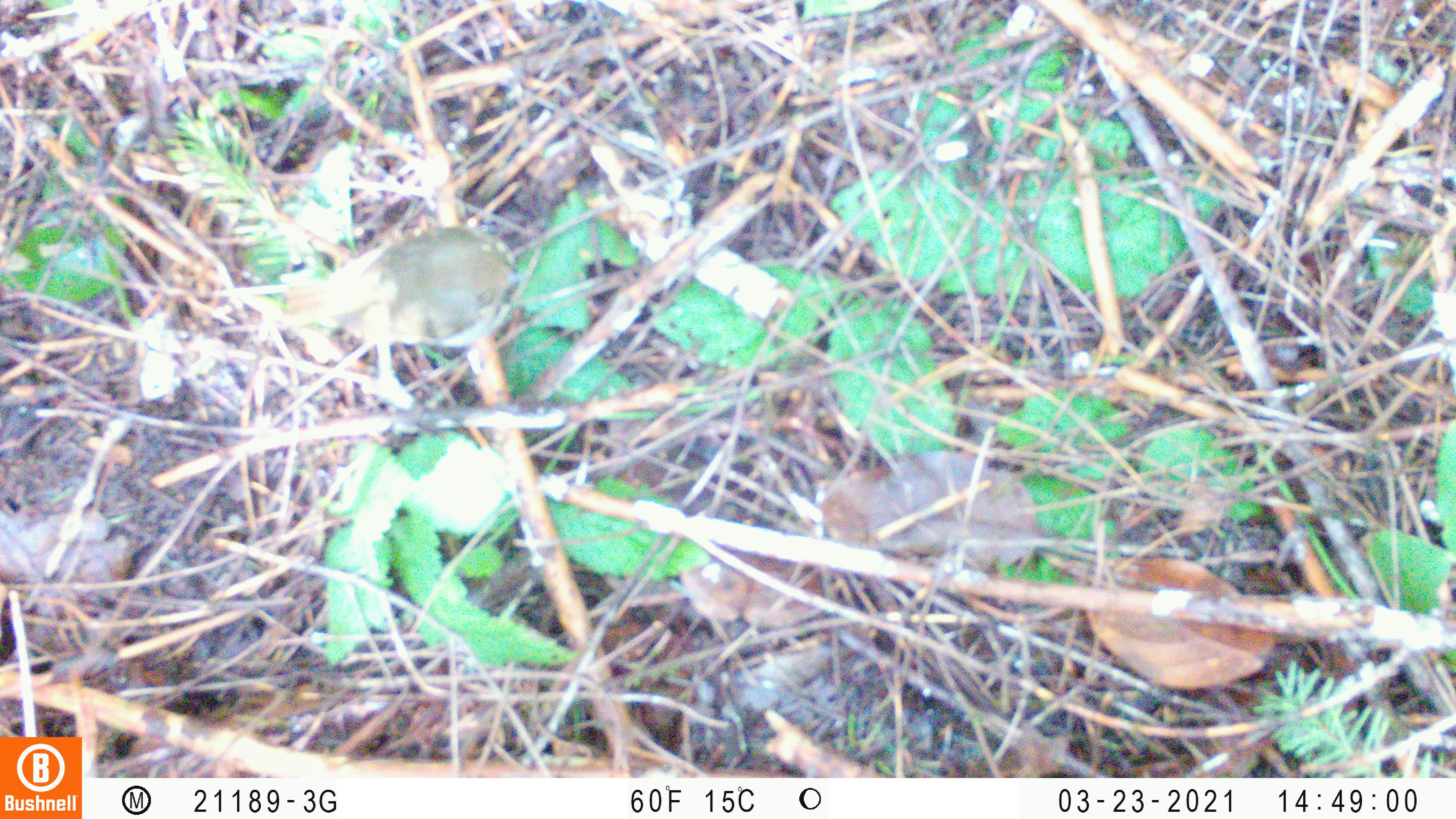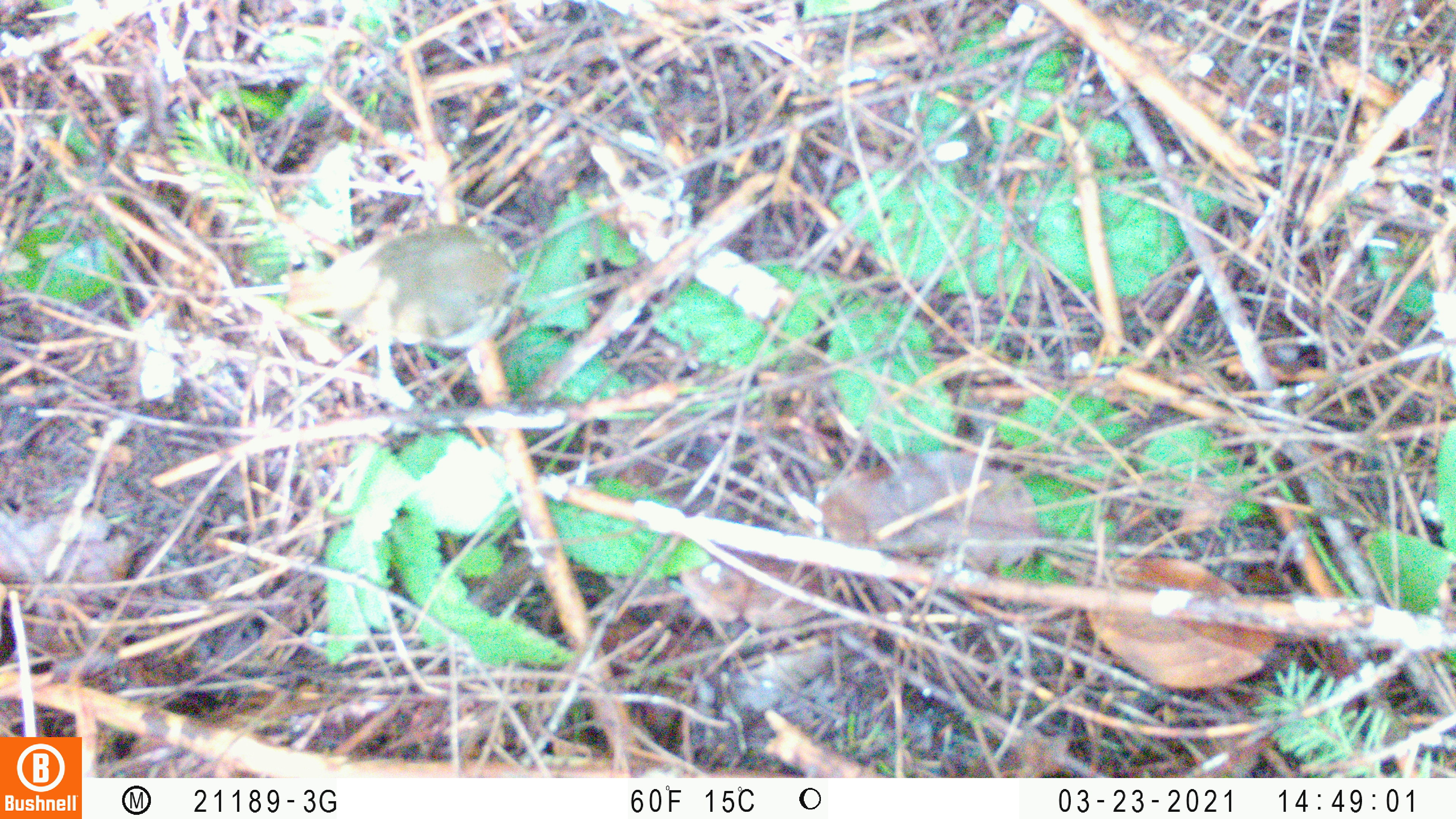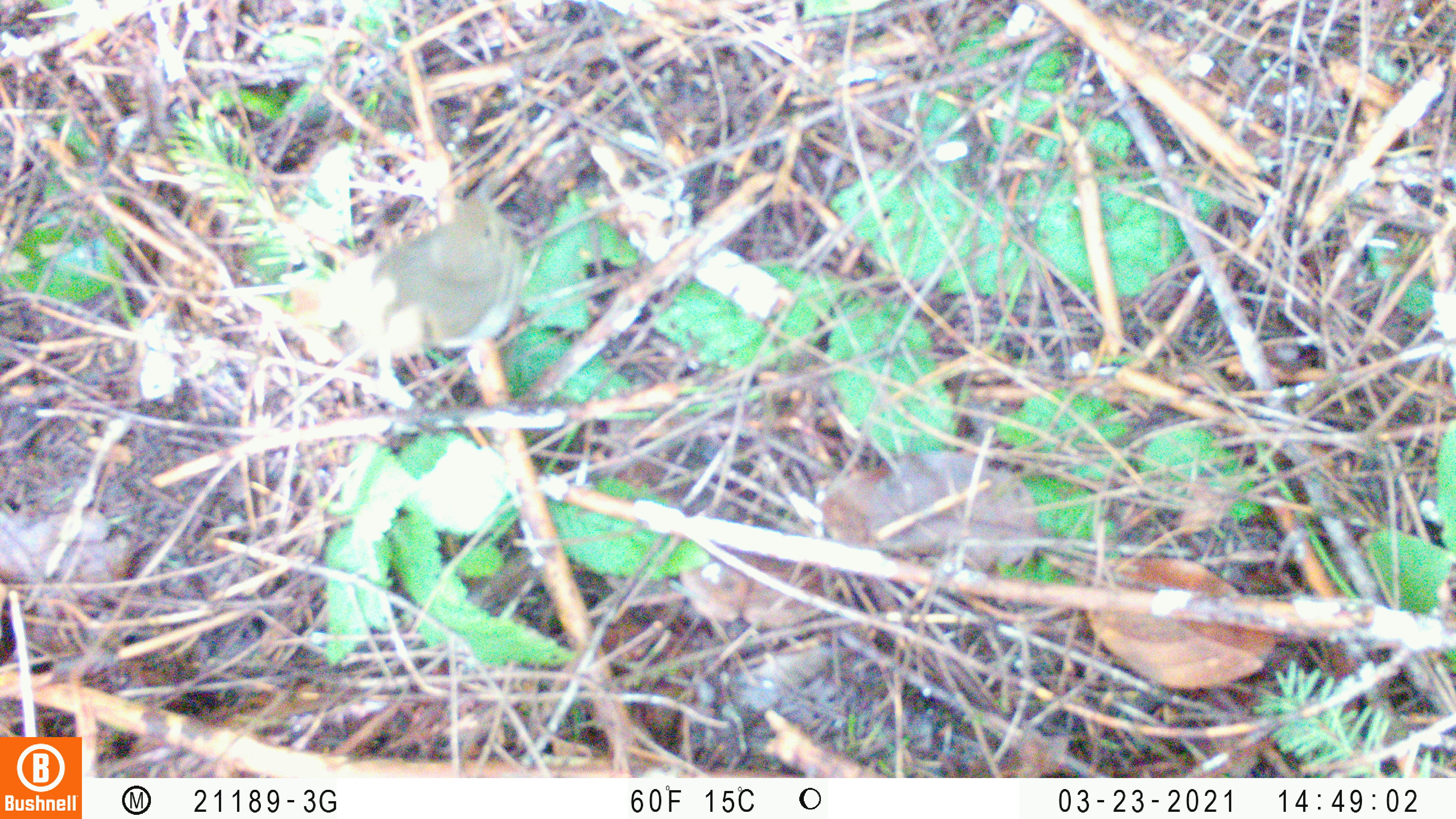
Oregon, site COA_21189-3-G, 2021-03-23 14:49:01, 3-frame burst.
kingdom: Animalia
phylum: Chordata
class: Aves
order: Passeriformes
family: Turdidae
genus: Catharus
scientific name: Catharus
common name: brown thrushes and nightingale-thrushes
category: catharus species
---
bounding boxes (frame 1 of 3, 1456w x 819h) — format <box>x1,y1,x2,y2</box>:
catharus species: <box>272,219,532,352</box>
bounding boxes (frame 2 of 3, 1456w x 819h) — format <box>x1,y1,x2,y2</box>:
catharus species: <box>272,217,526,366</box>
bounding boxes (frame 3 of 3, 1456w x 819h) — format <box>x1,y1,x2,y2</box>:
catharus species: <box>293,173,528,370</box>